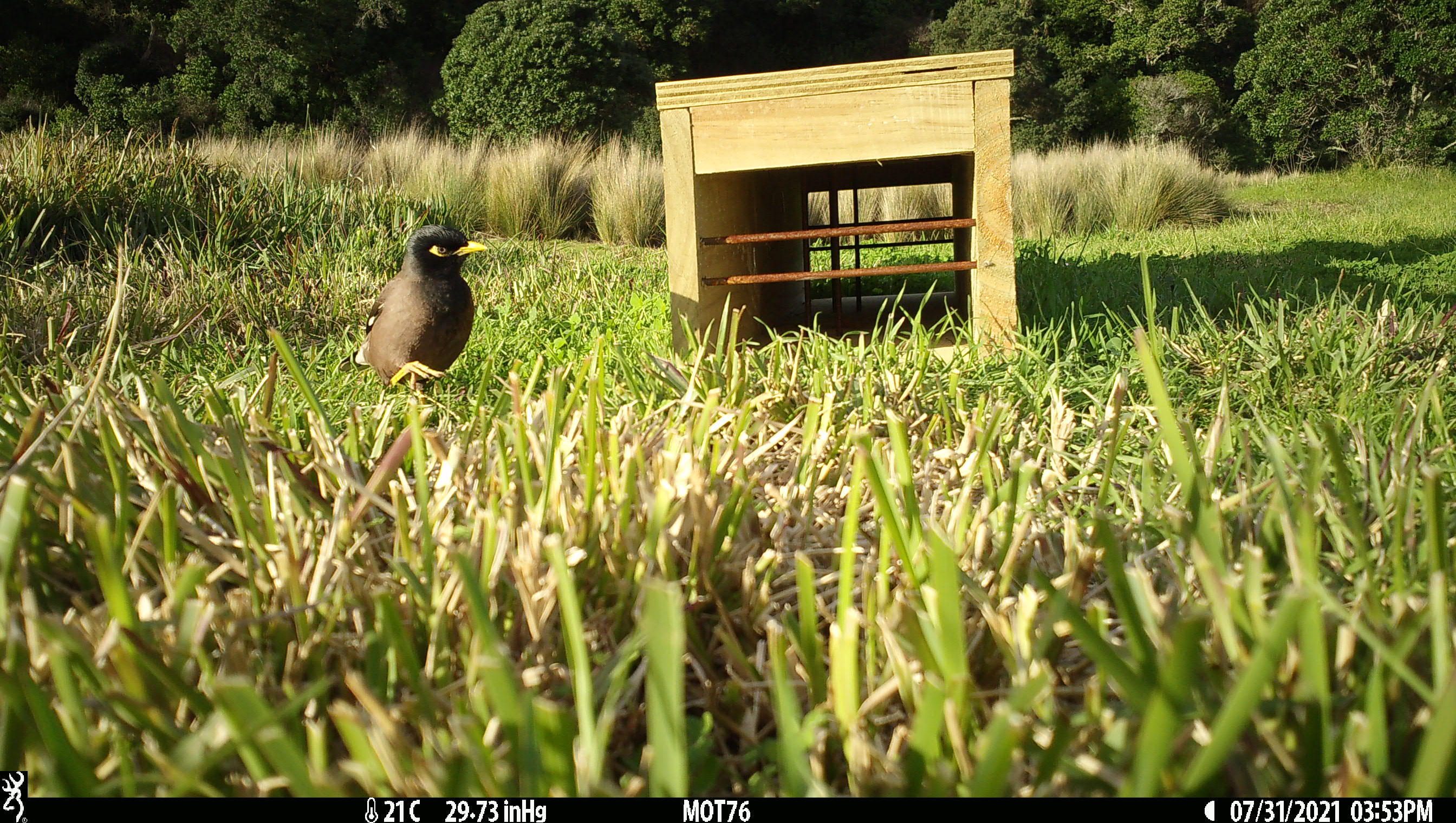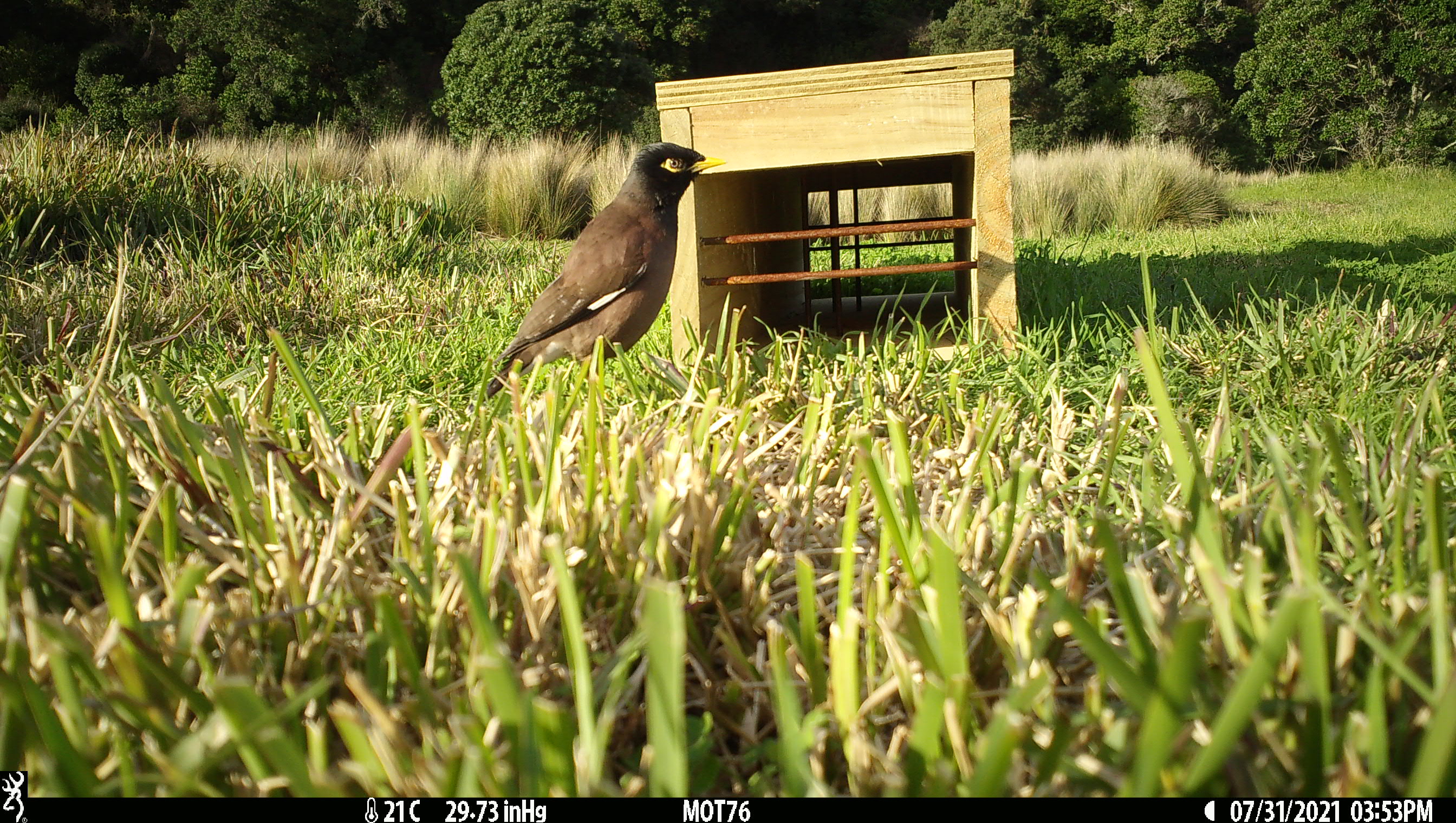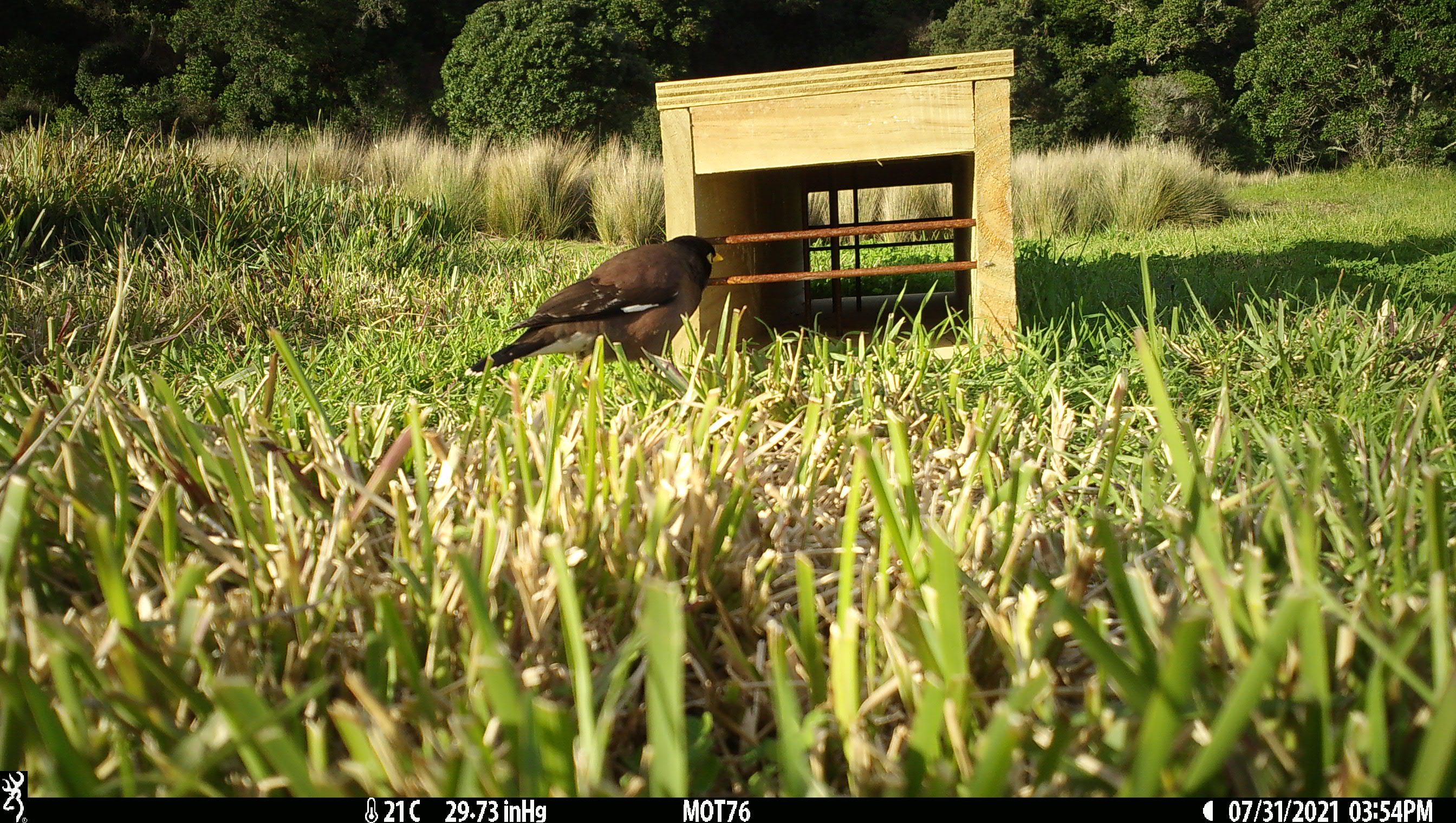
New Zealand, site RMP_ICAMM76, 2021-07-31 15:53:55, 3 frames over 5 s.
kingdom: Animalia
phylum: Chordata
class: Aves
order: Passeriformes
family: Sturnidae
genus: Acridotheres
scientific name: Acridotheres tristis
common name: common myna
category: myna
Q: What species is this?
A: Myna (common myna) (Acridotheres tristis).